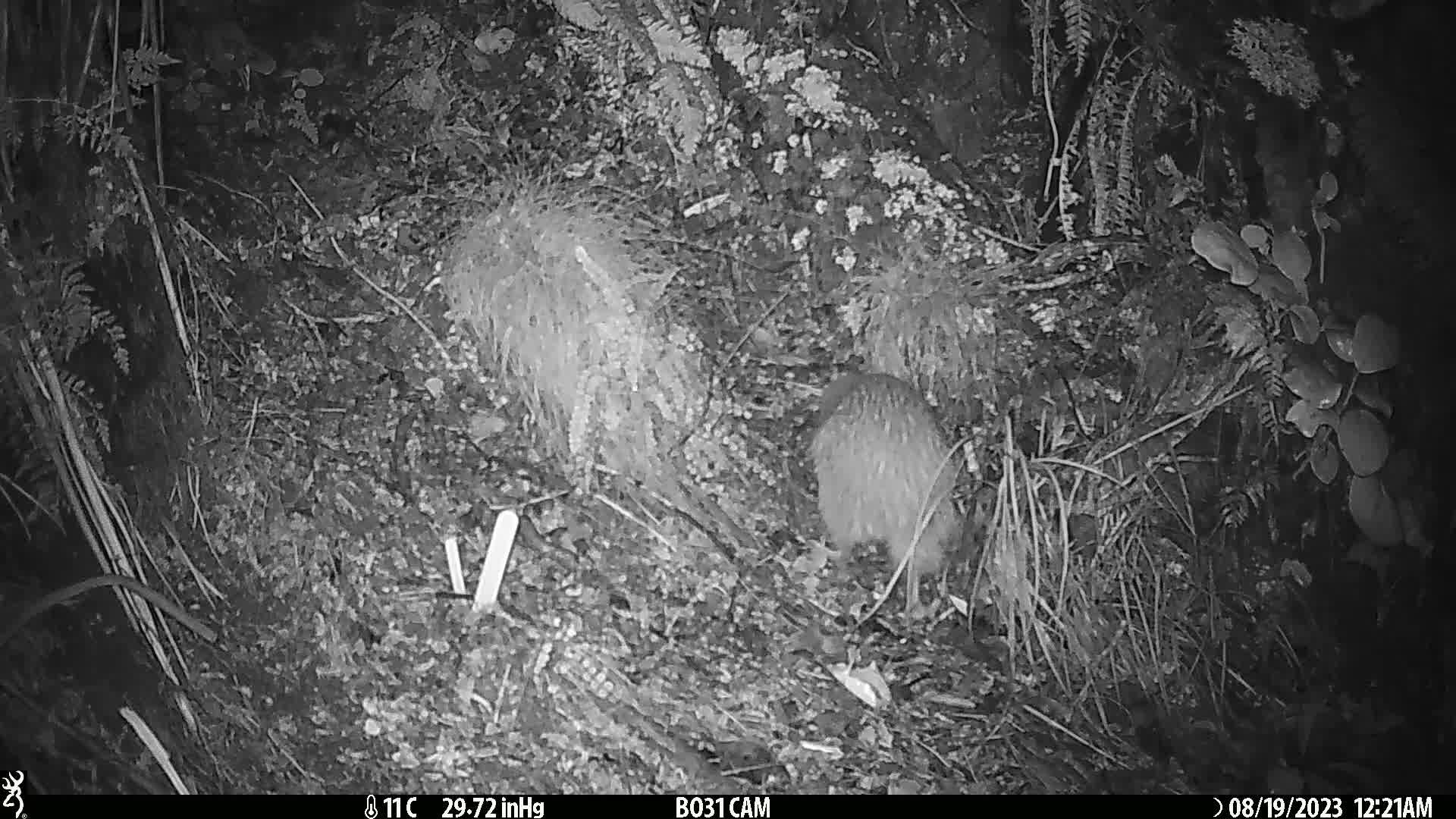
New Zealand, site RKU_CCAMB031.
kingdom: Animalia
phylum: Chordata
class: Aves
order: Apterygiformes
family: Apterygidae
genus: Apteryx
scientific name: Apteryx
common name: kiwi